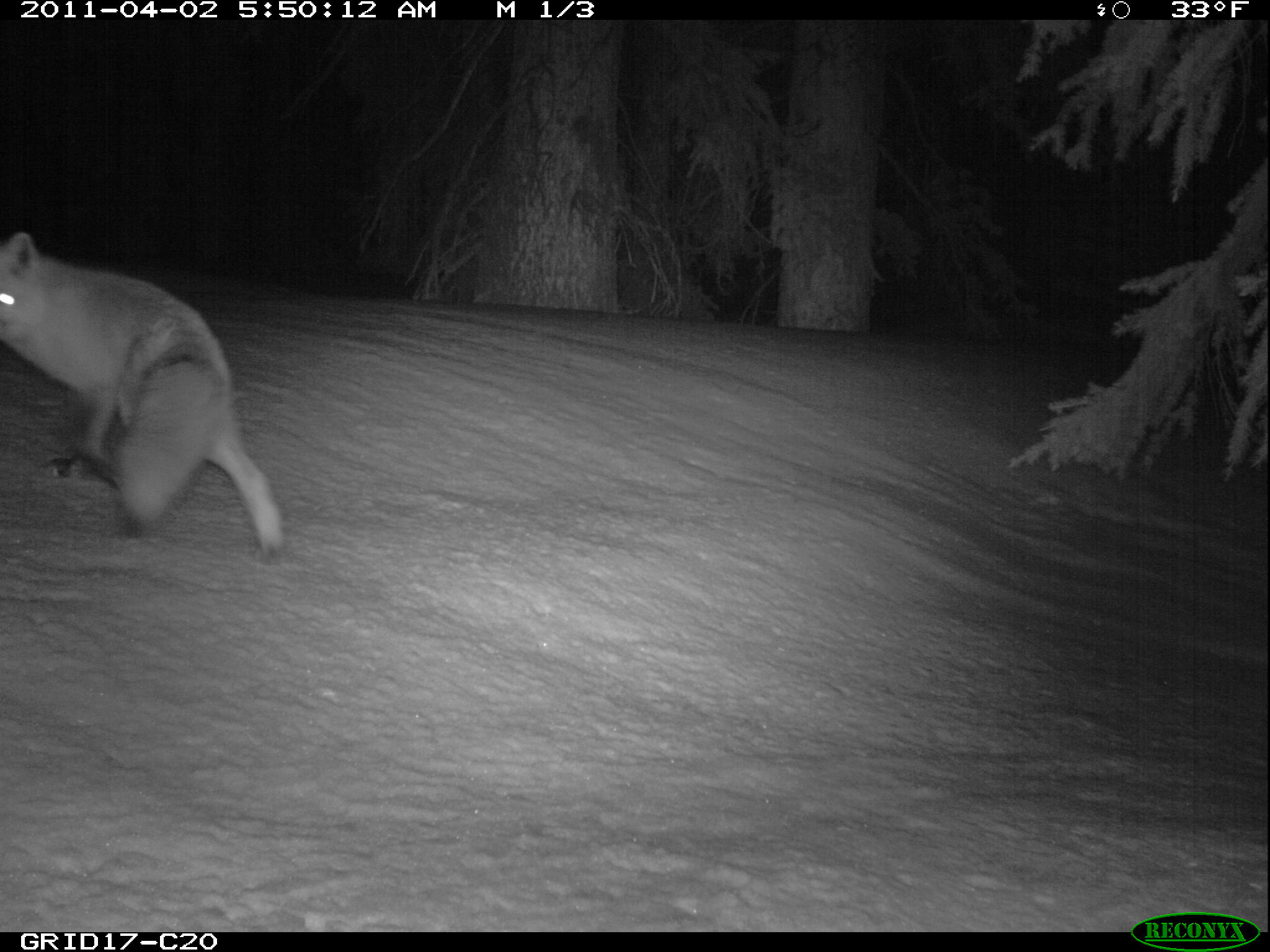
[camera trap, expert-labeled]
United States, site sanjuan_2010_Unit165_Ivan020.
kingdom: Animalia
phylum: Chordata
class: Mammalia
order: Carnivora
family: Canidae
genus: Vulpes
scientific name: Vulpes vulpes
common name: red fox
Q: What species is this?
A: Vulpes vulpes (red fox).